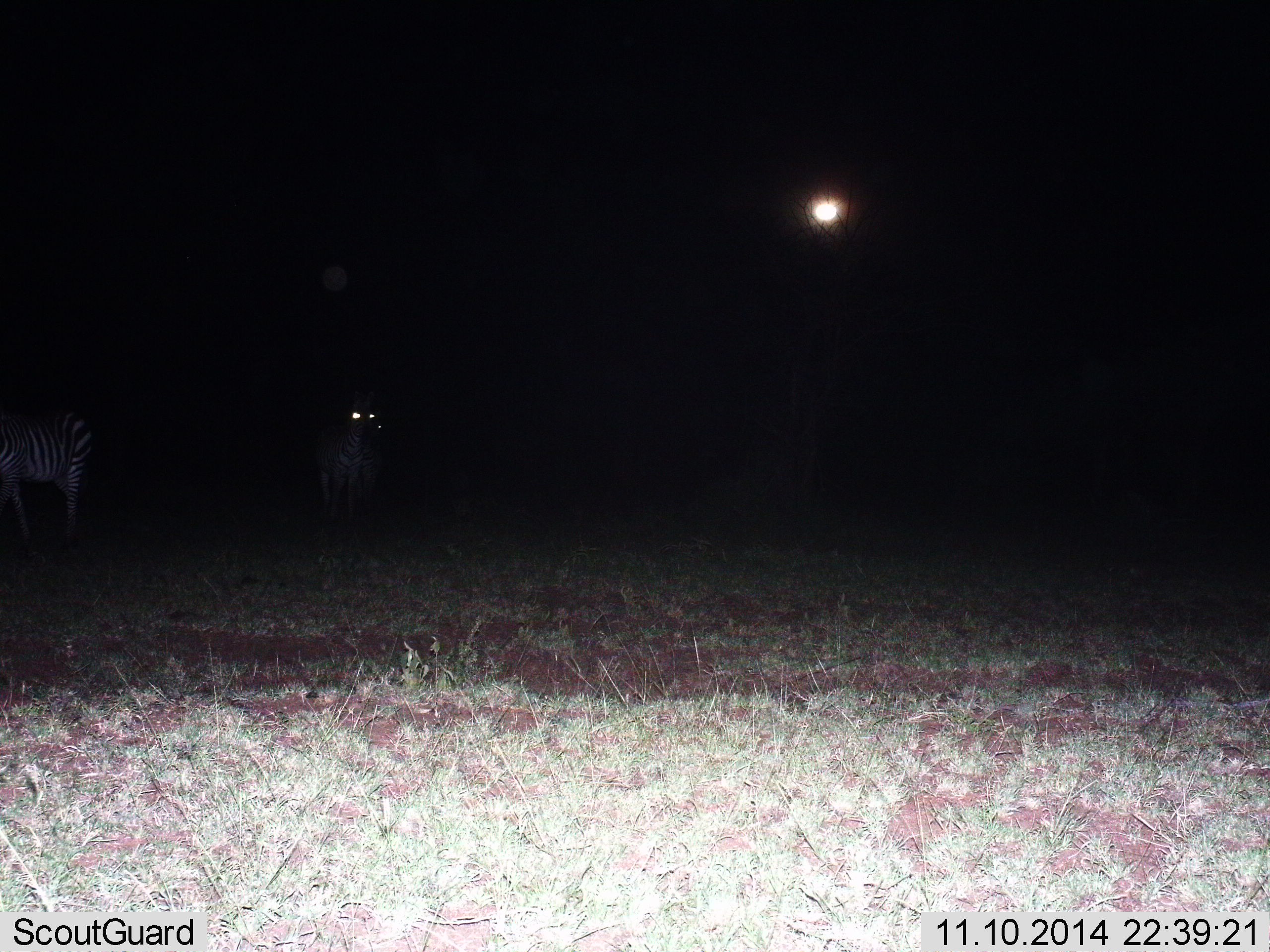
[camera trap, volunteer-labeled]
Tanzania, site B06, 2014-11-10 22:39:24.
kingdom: Animalia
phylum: Chordata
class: Mammalia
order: Perissodactyla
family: Equidae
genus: Equus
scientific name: Equus quagga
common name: plains zebra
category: zebra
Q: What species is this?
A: Zebra (plains zebra) (Equus quagga).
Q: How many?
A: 3.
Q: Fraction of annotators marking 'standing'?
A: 80%.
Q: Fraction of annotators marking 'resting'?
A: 0%.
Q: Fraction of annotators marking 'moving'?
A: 20%.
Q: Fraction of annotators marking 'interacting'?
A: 0%.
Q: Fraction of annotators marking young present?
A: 0%.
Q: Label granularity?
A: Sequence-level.